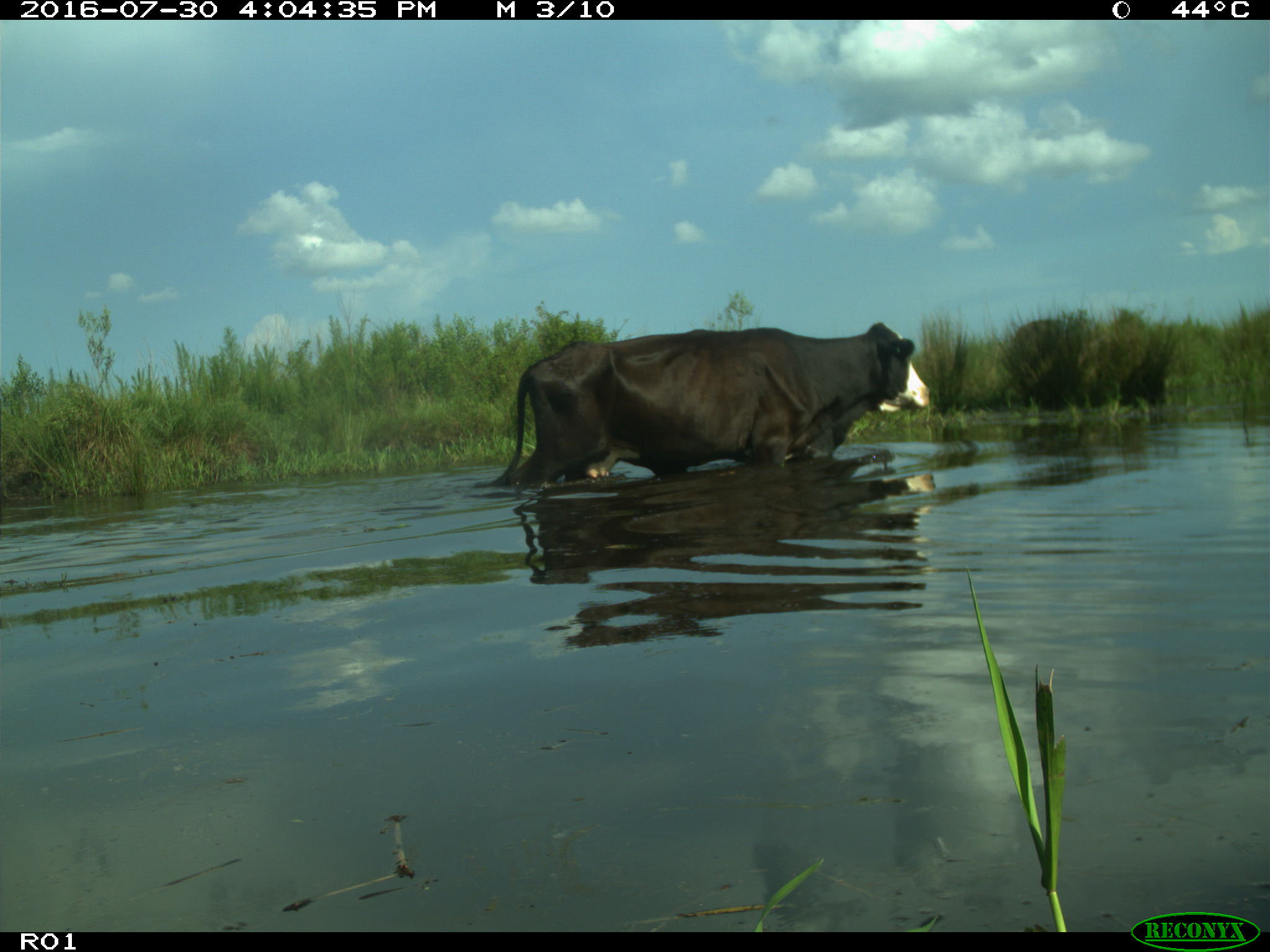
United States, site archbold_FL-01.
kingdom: Animalia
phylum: Chordata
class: Mammalia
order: Artiodactyla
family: Bovidae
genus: Bos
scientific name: Bos taurus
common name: domestic cow